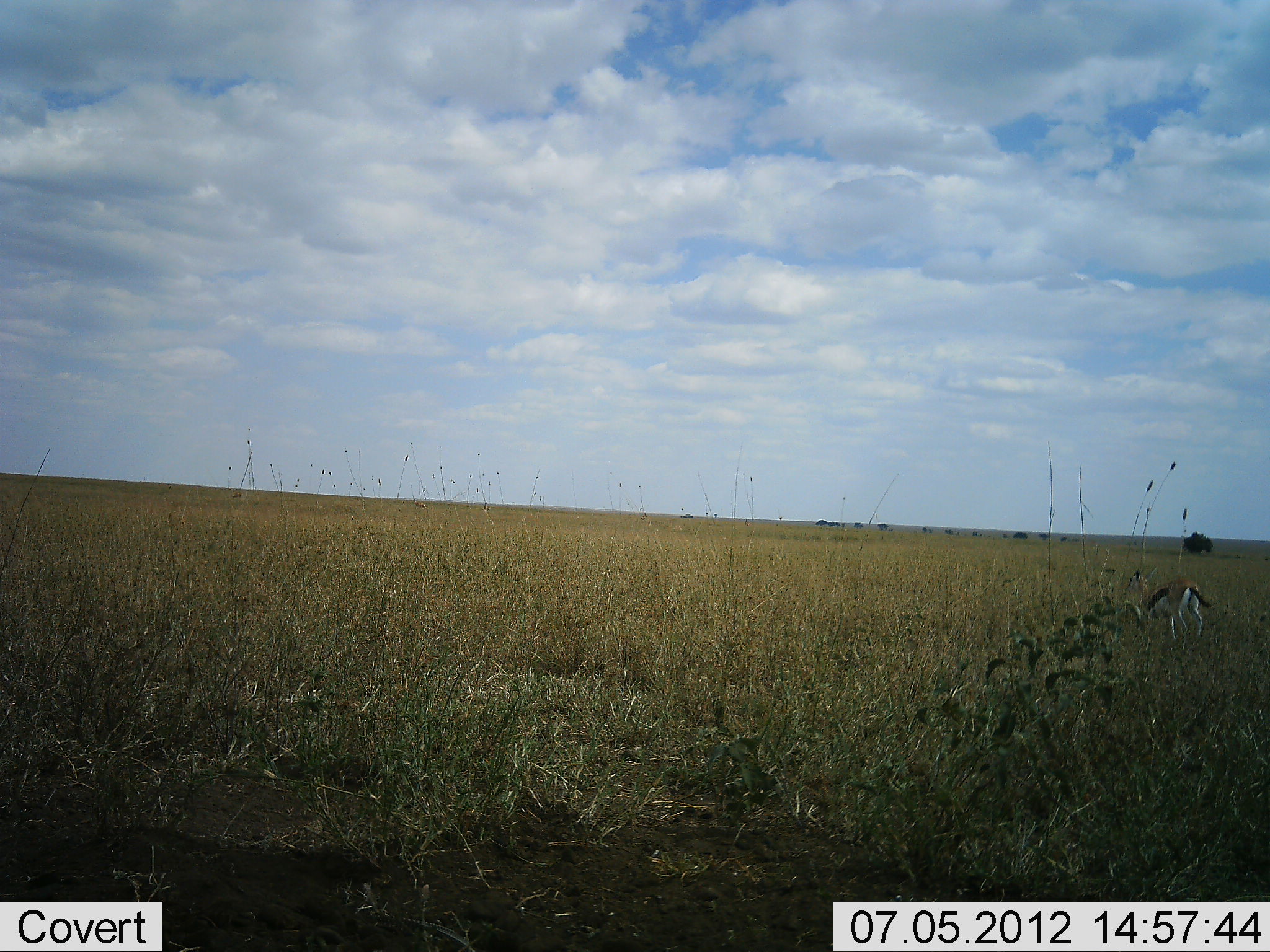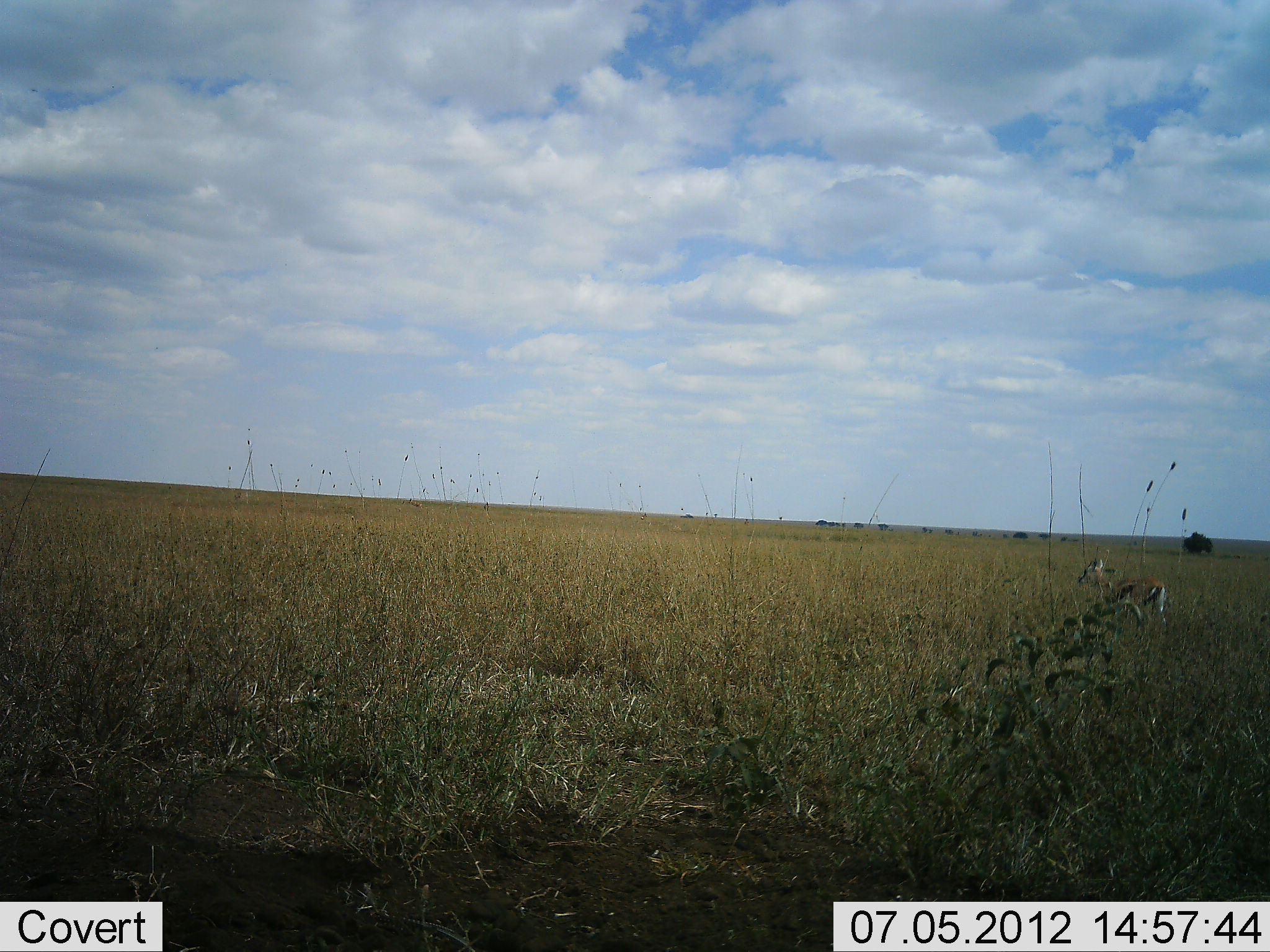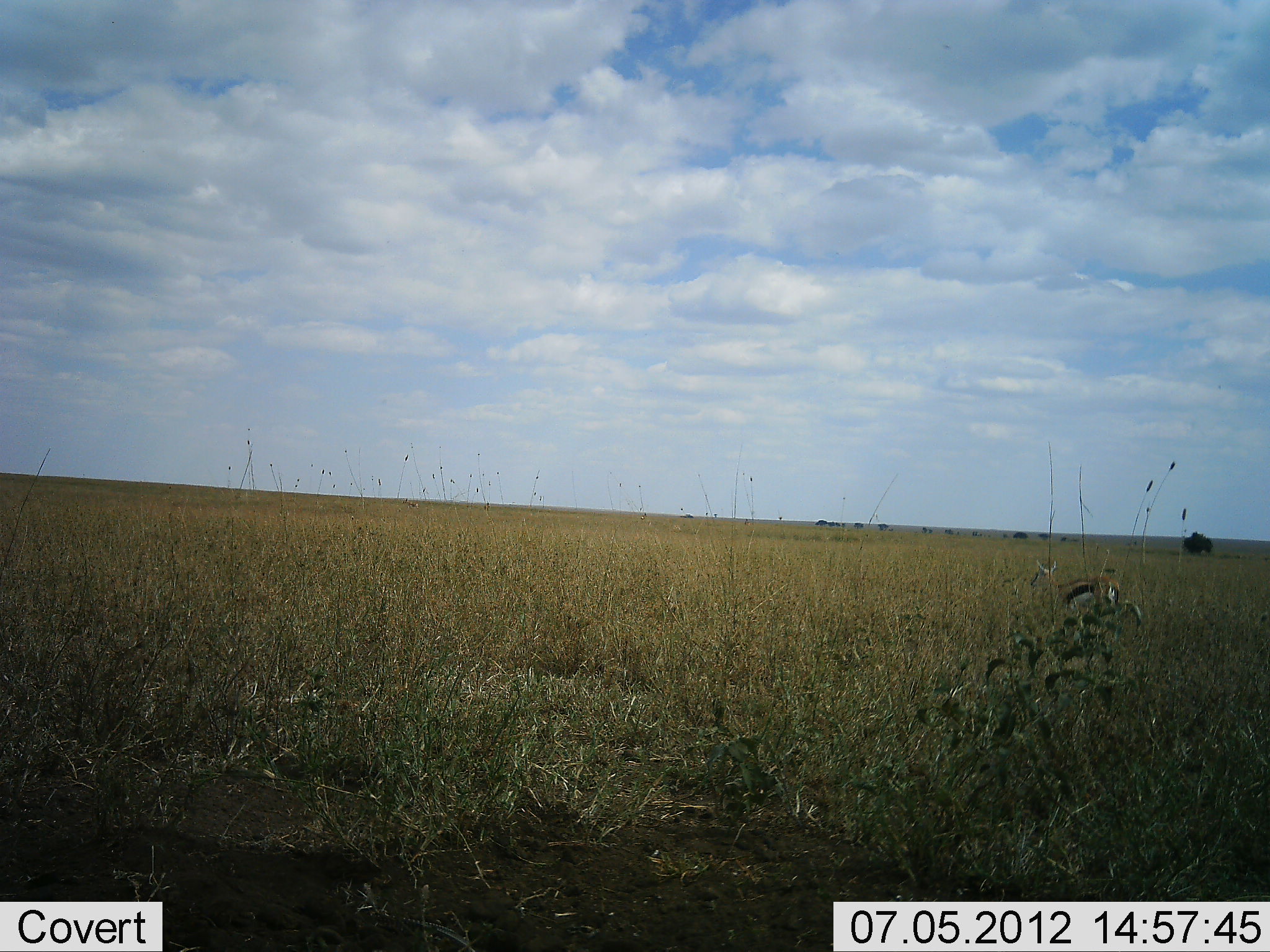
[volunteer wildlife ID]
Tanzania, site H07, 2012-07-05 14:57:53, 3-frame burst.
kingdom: Animalia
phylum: Chordata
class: Mammalia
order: Artiodactyla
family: Bovidae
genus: Eudorcas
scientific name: Eudorcas thomsonii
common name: thomson's gazelle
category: gazellethomsons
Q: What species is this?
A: Gazellethomsons (thomson's gazelle) (Eudorcas thomsonii).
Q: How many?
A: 1.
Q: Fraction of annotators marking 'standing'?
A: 20%.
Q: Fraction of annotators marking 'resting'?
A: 0%.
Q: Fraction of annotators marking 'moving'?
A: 90%.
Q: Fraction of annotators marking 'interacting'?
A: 0%.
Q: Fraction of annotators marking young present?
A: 0%.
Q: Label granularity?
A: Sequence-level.